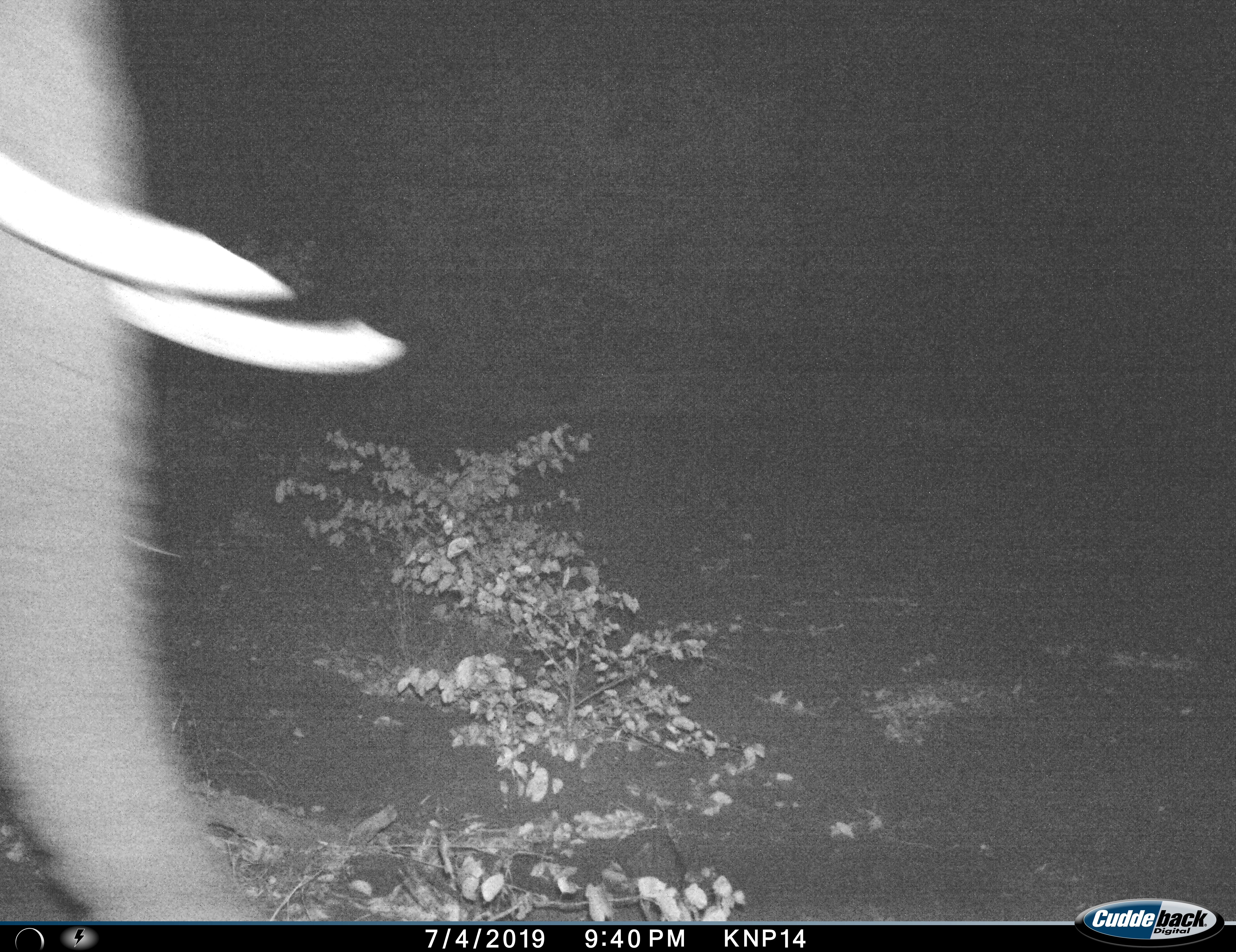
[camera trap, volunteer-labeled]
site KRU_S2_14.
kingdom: Animalia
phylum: Chordata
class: Mammalia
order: Proboscidea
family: Elephantidae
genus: Loxodonta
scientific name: Loxodonta africana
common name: african bush elephant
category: elephant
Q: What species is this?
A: Elephant (african bush elephant) (Loxodonta africana).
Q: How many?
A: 1.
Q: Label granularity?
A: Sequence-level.